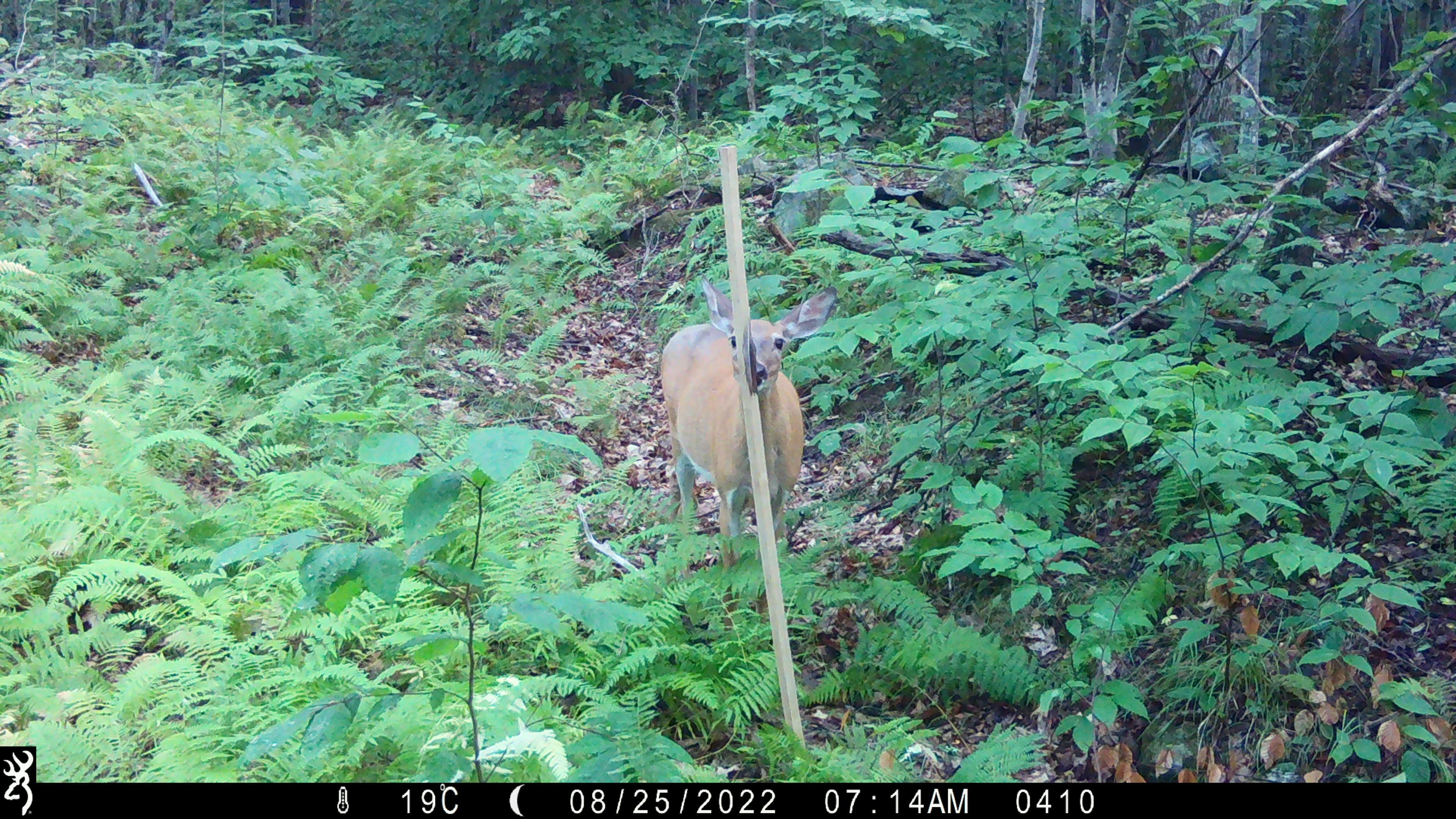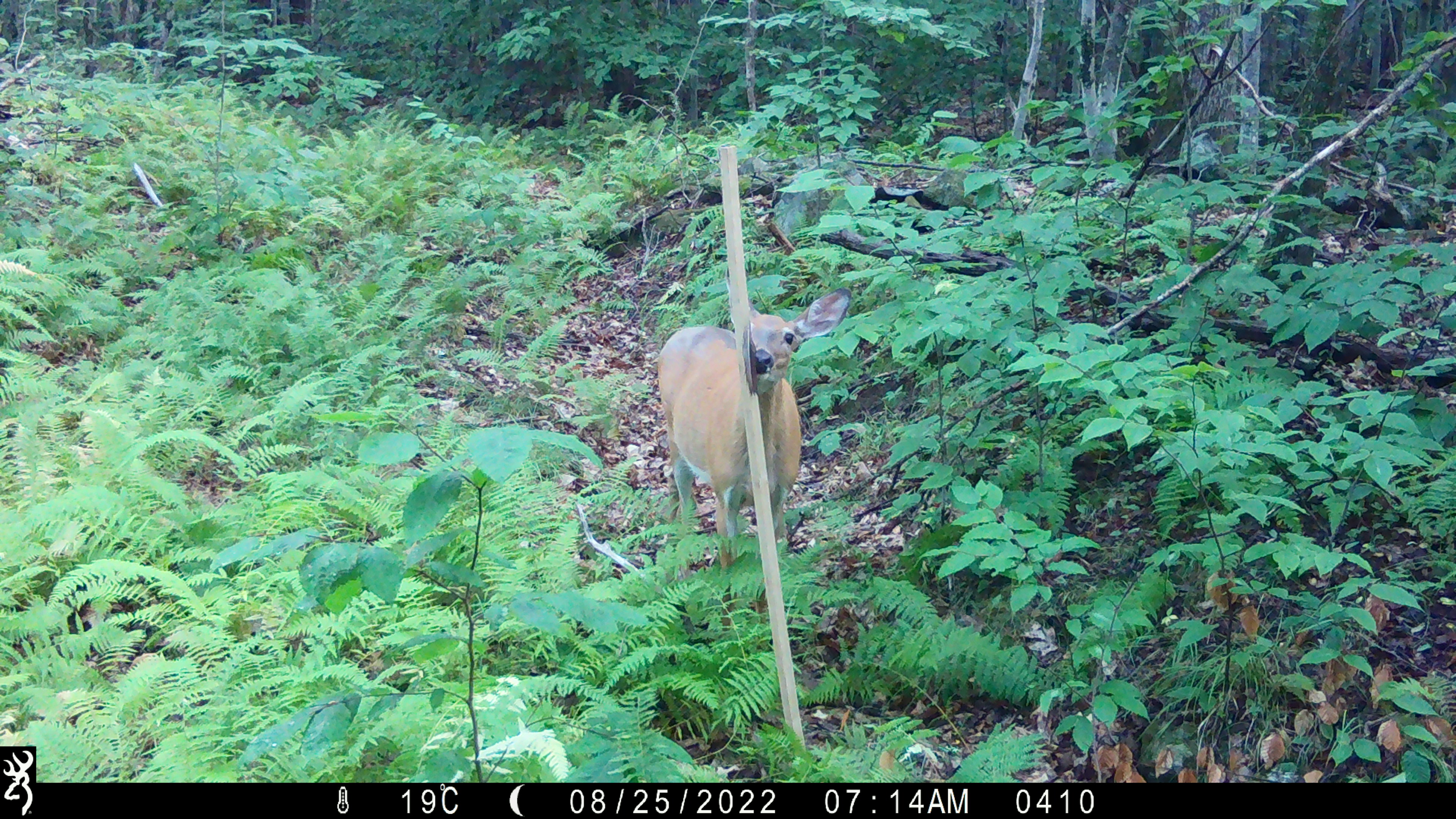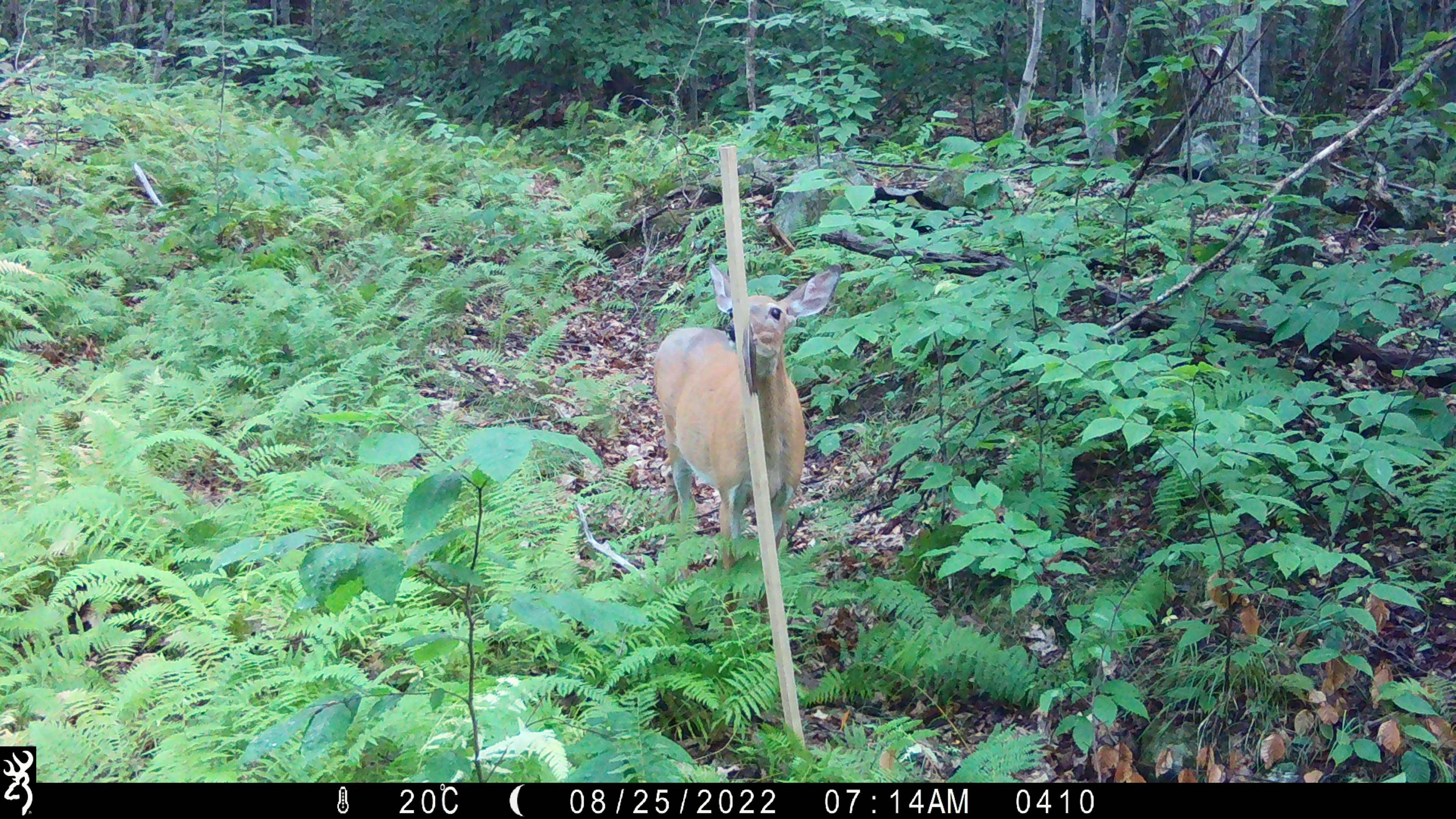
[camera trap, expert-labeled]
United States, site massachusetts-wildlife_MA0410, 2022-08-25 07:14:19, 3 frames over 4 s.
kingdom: Animalia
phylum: Chordata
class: Mammalia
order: Artiodactyla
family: Cervidae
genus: Odocoileus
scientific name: Odocoileus virginianus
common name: white-tailed deer